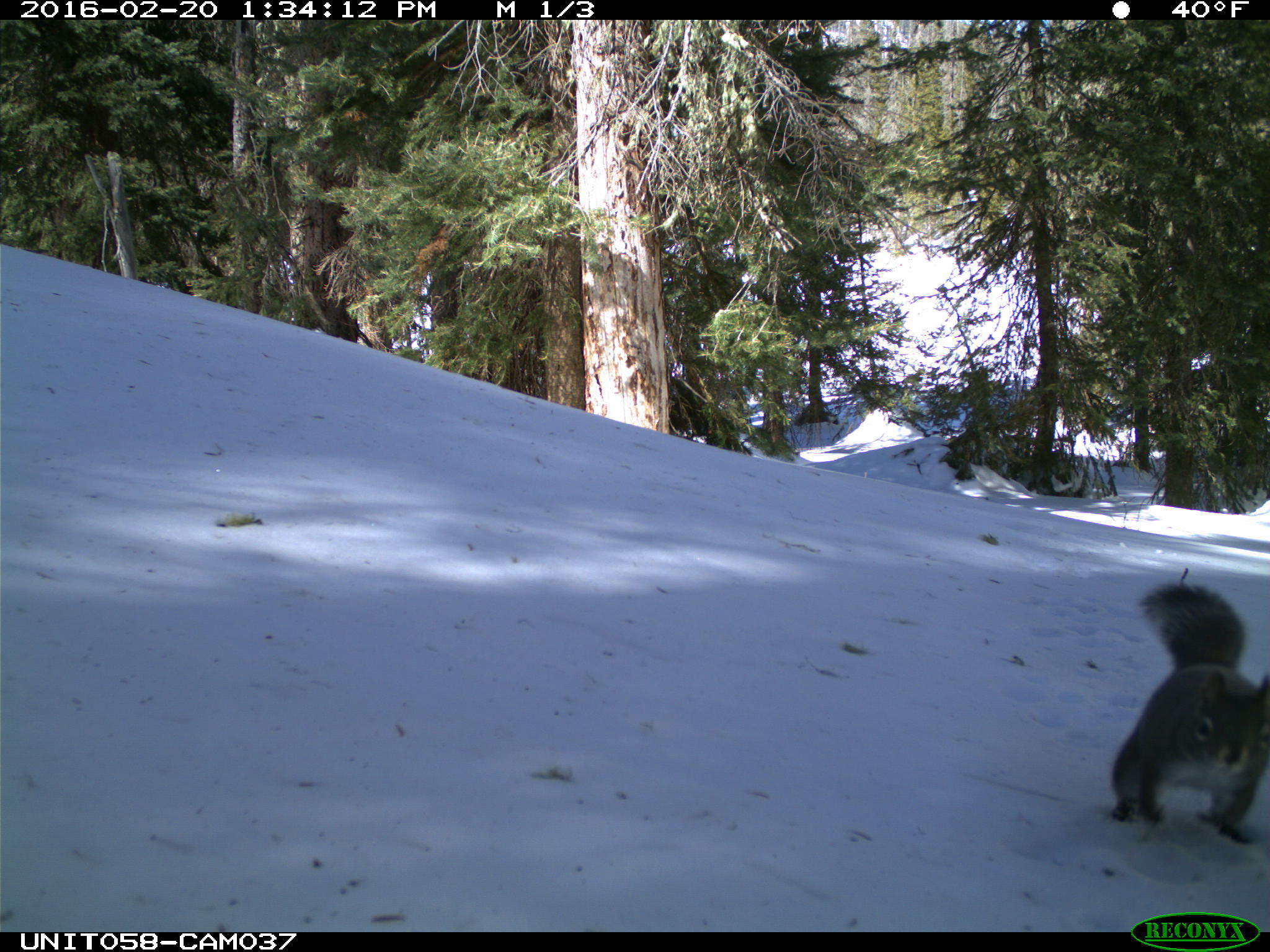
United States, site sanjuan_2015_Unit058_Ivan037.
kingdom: Animalia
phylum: Chordata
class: Mammalia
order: Rodentia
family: Sciuridae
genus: Tamiasciurus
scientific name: Tamiasciurus hudsonicus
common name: american red squirrel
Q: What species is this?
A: Tamiasciurus hudsonicus (american red squirrel).